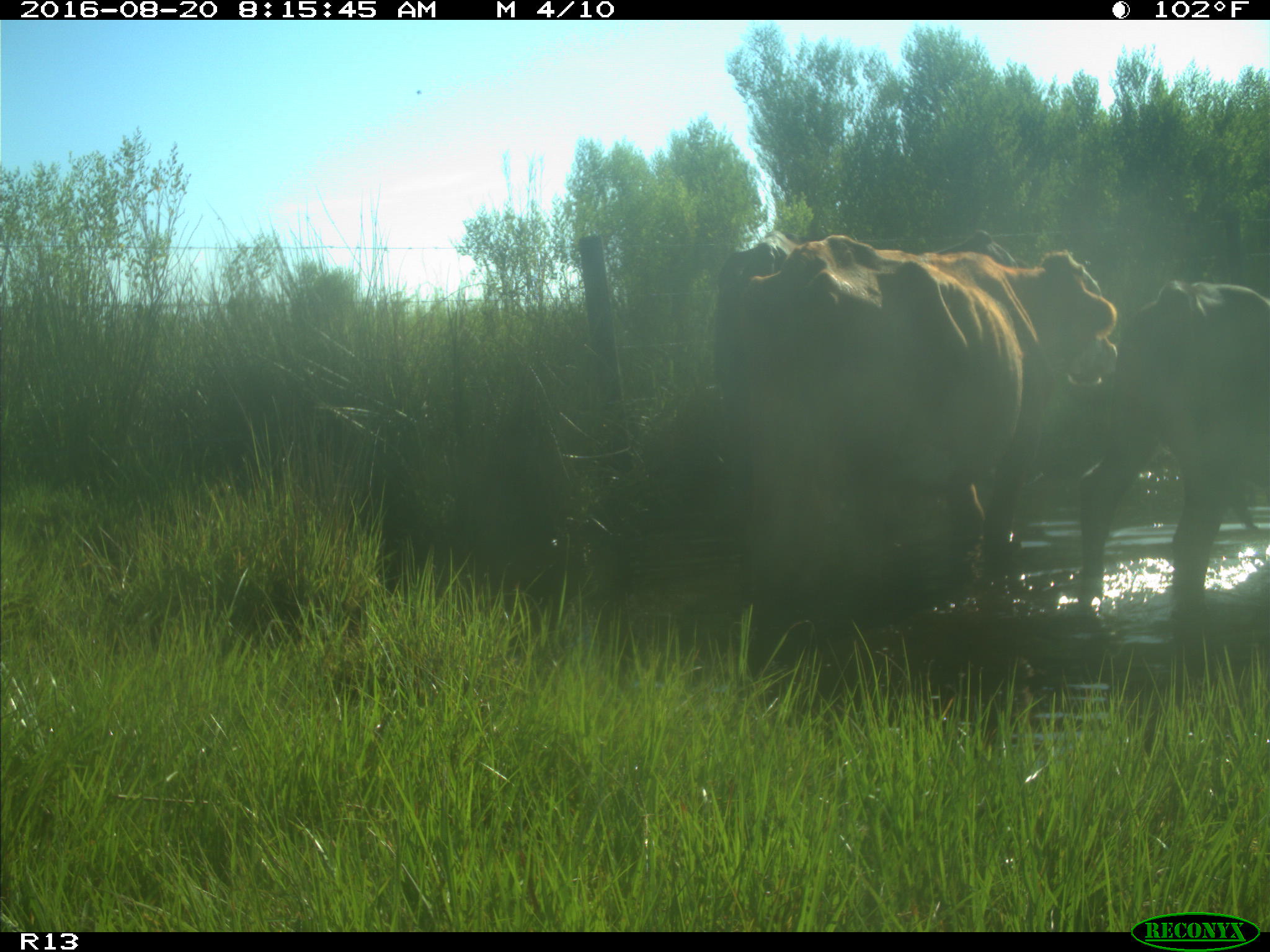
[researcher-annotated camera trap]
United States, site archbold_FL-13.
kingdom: Animalia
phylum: Chordata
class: Mammalia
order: Artiodactyla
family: Bovidae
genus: Bos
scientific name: Bos taurus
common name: domestic cow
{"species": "Bos taurus (domestic cow)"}